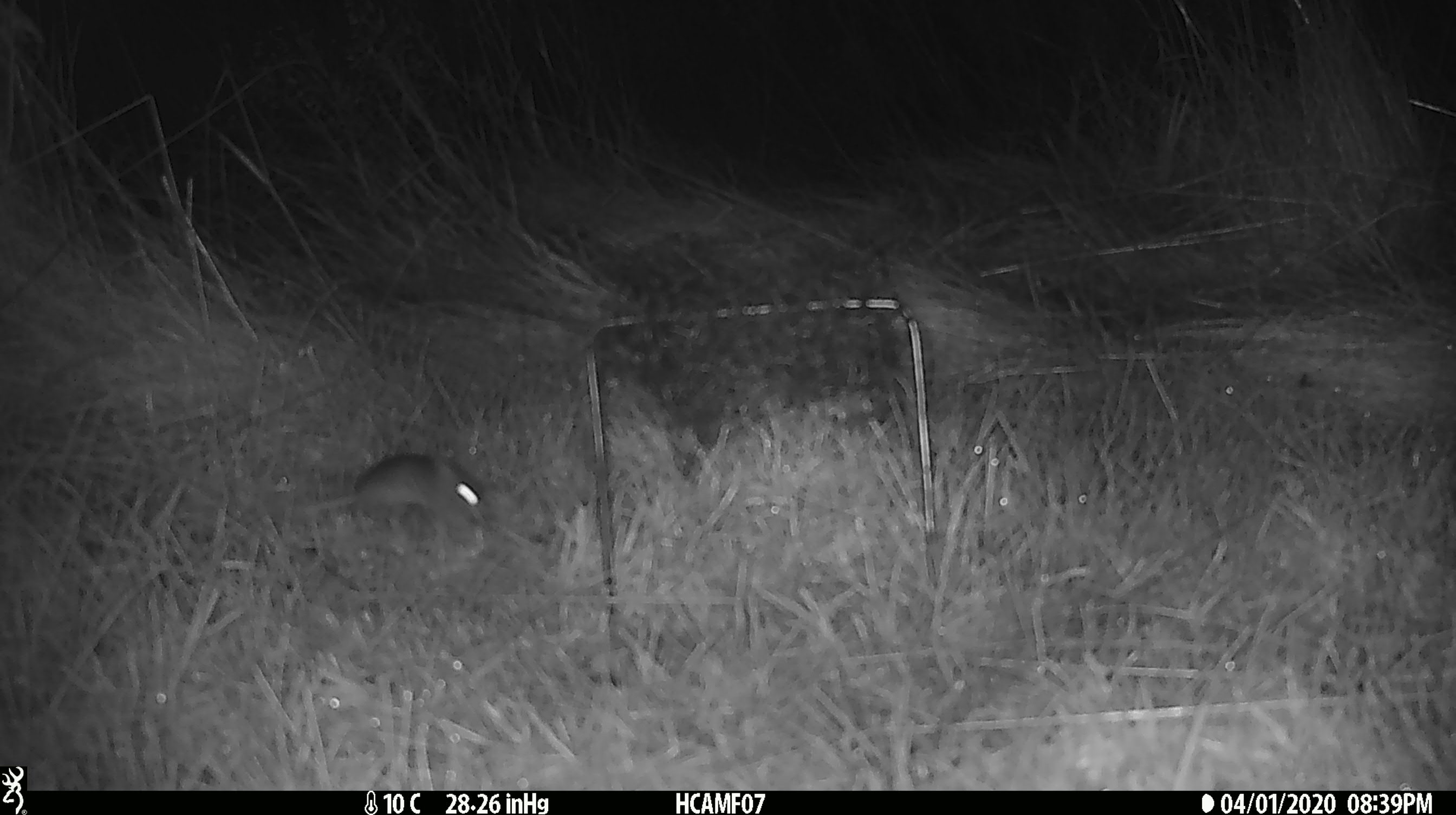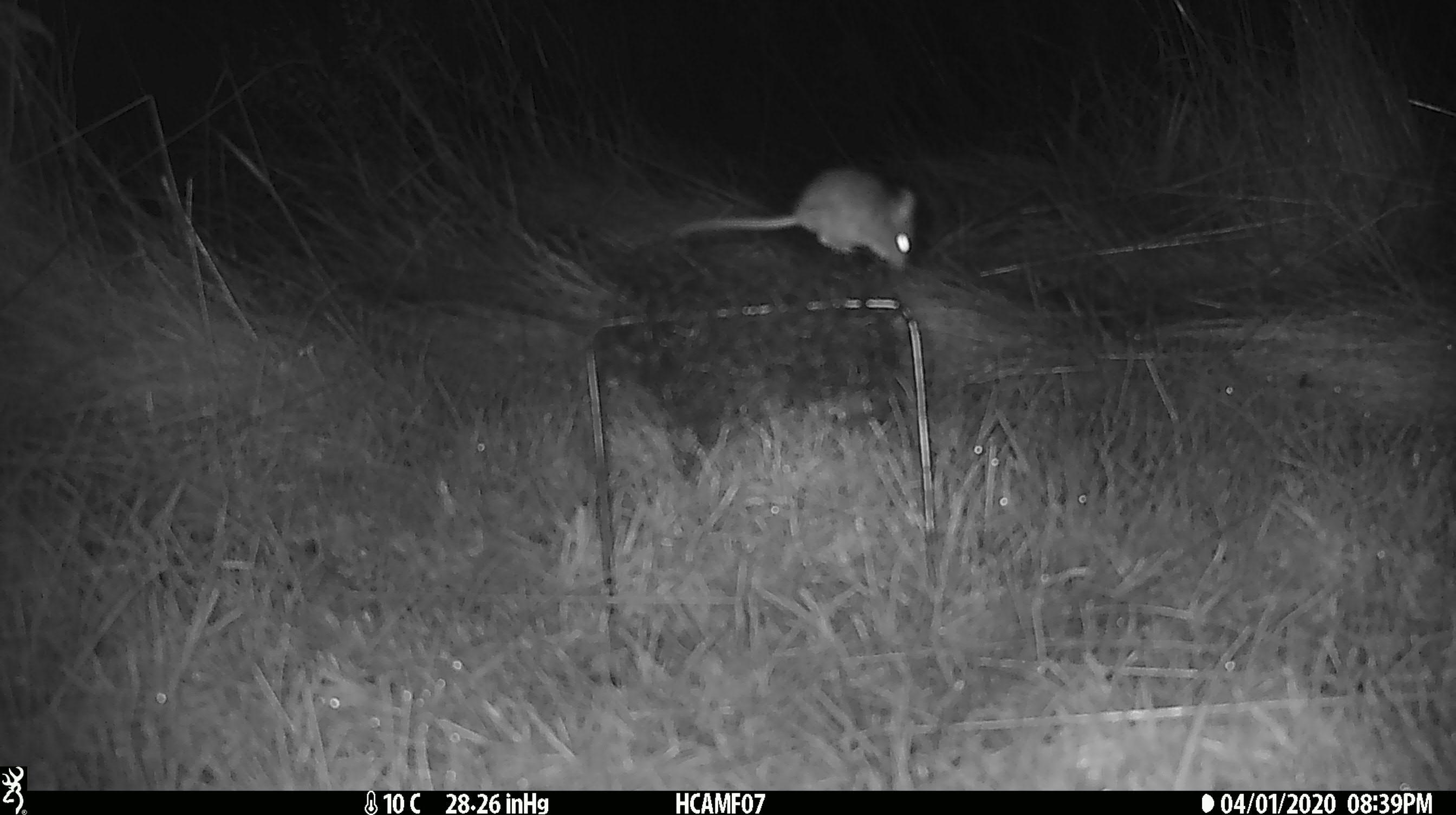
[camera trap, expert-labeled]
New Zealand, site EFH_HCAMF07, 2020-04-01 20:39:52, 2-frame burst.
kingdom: Animalia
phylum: Chordata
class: Mammalia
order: Rodentia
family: Muridae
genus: Mus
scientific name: Mus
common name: mouse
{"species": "mouse (Mus)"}